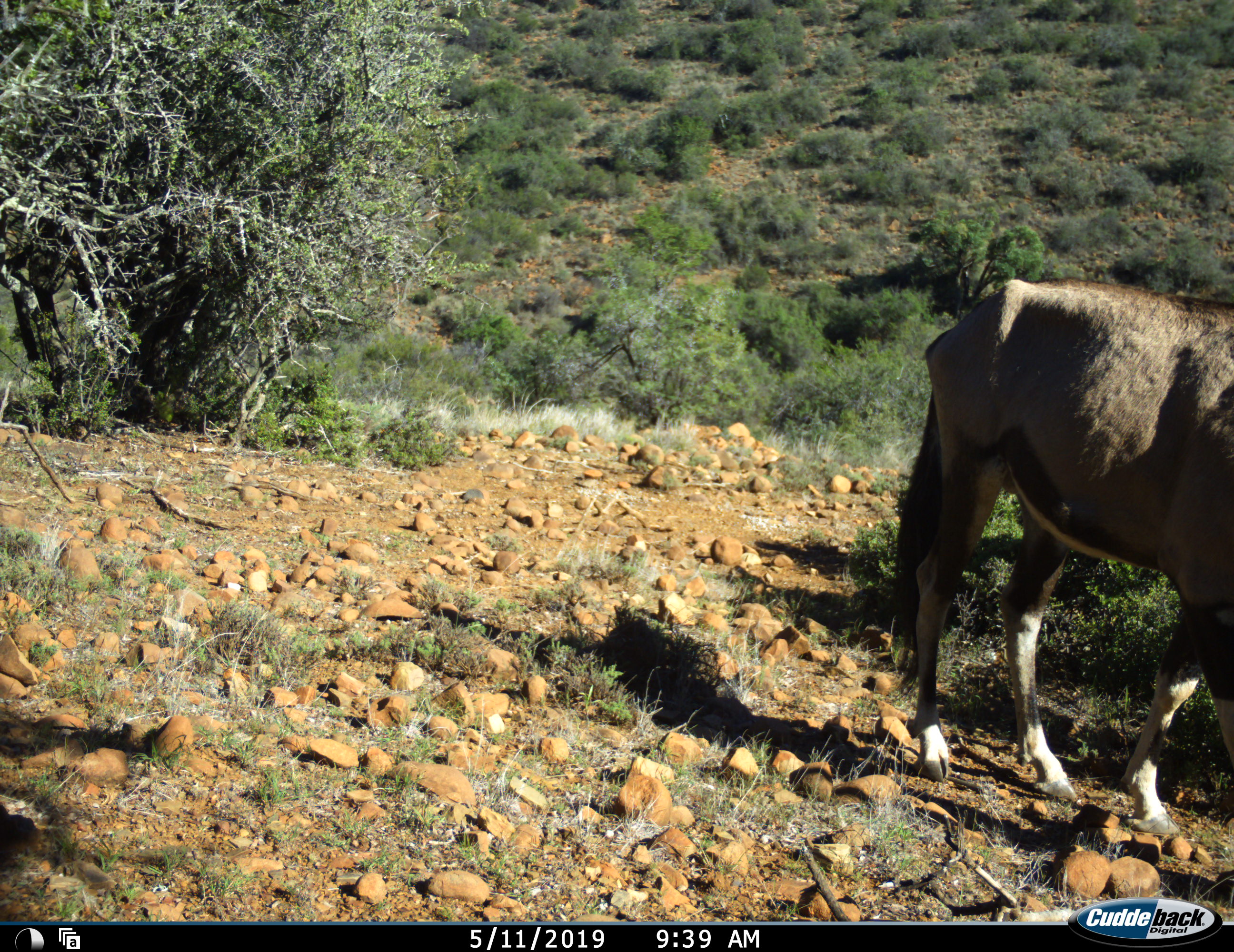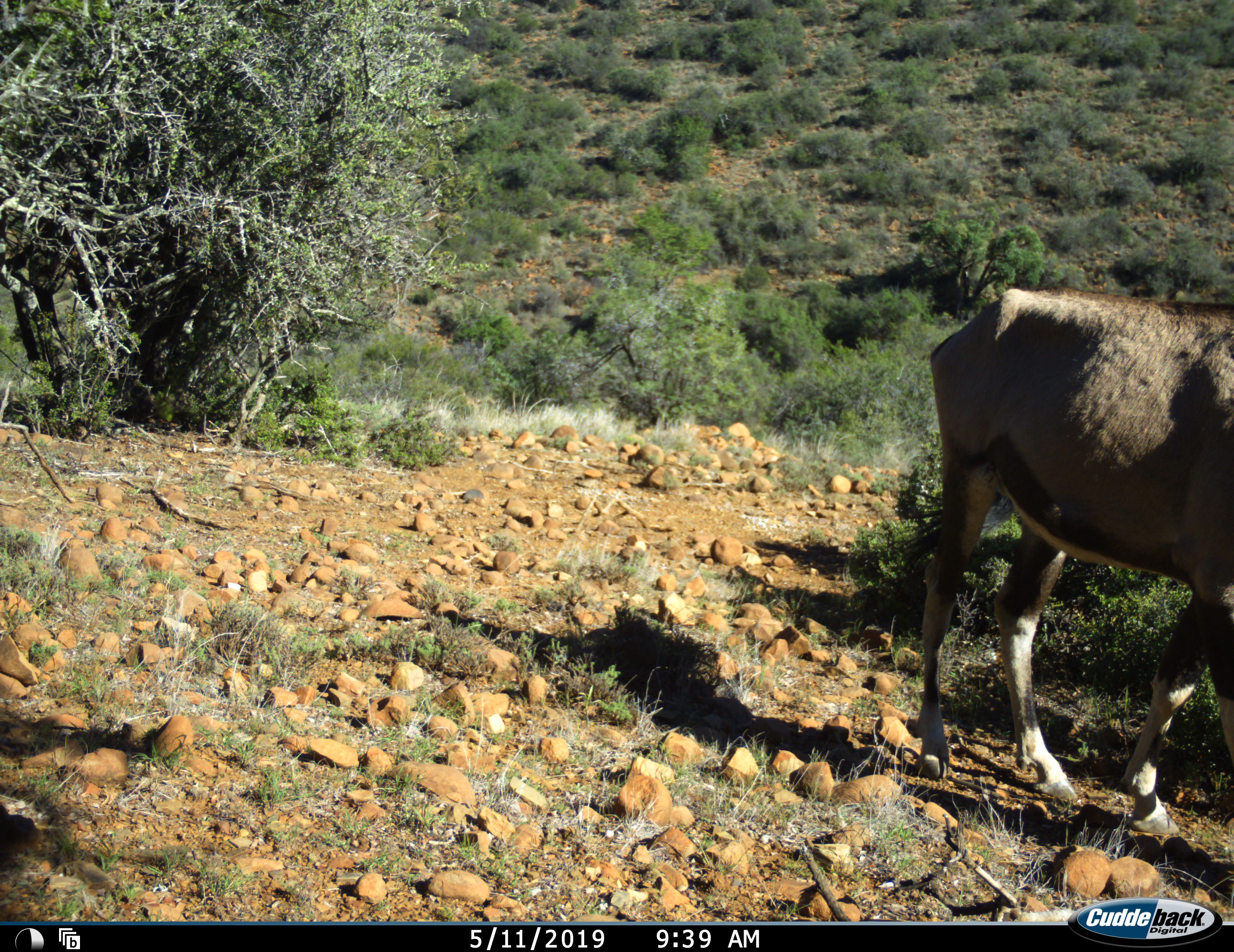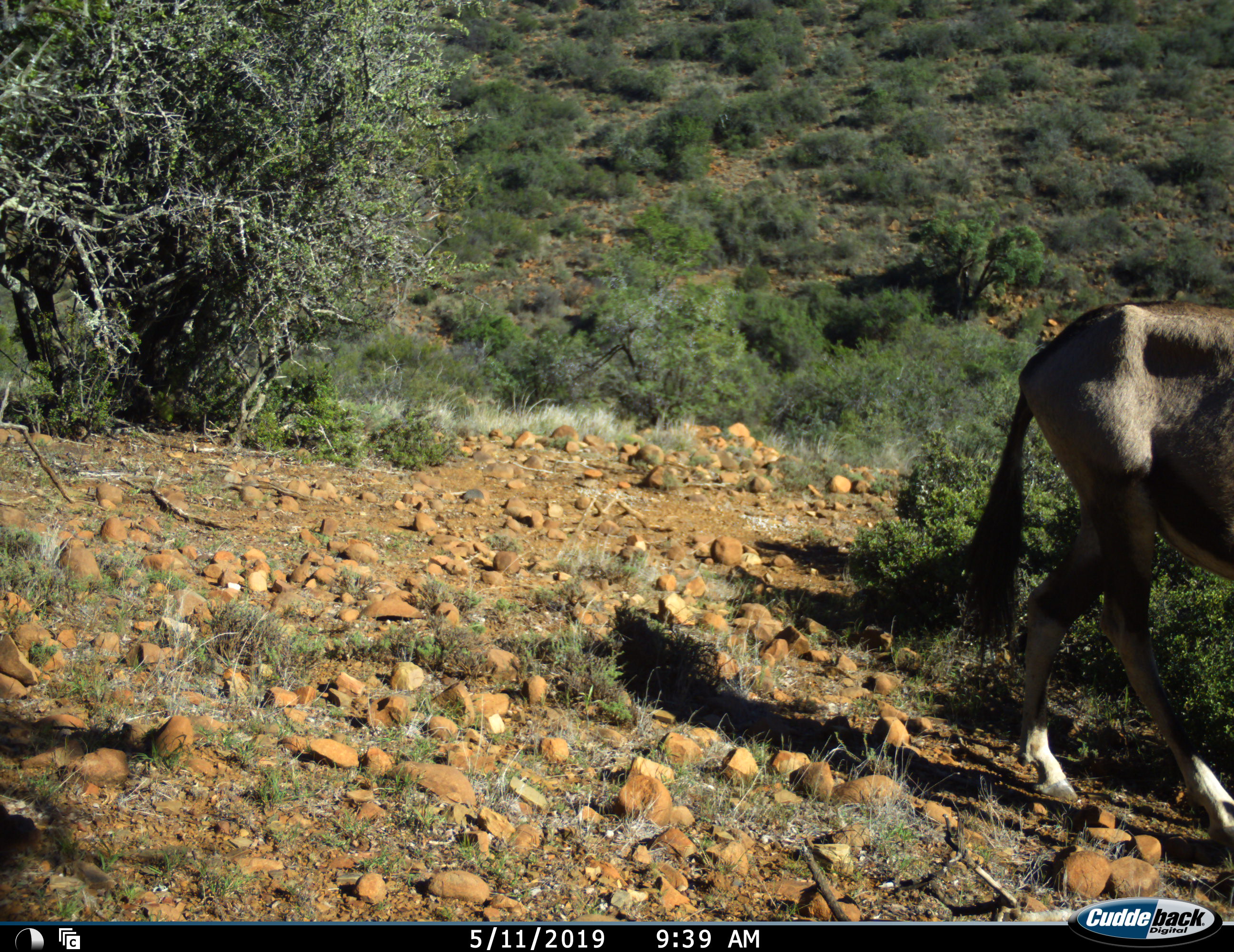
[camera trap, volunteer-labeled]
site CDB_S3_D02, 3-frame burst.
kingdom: Animalia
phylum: Chordata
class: Mammalia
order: Artiodactyla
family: Bovidae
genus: Oryx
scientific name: Oryx gazella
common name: gemsbok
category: oryx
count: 1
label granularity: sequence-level